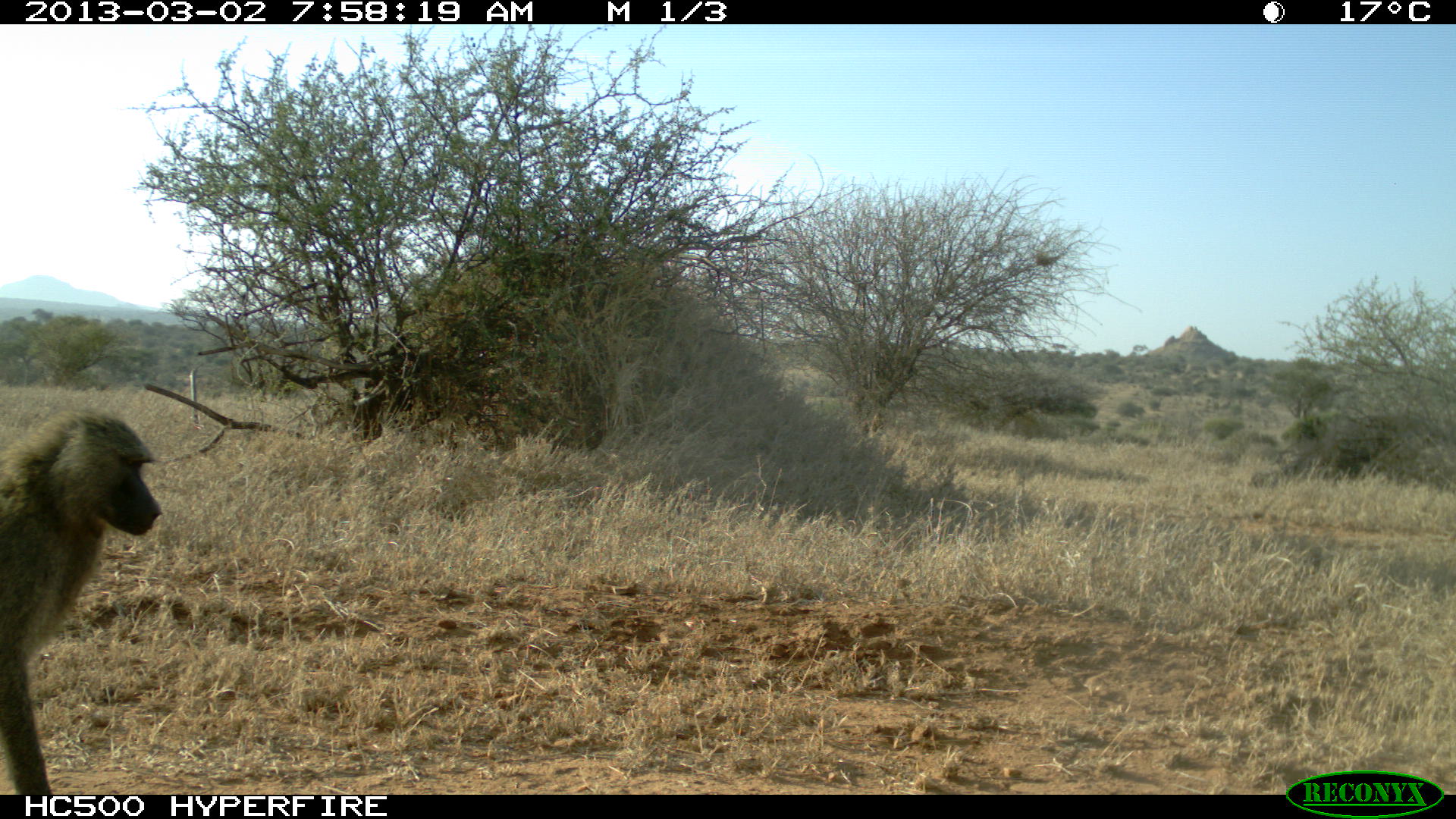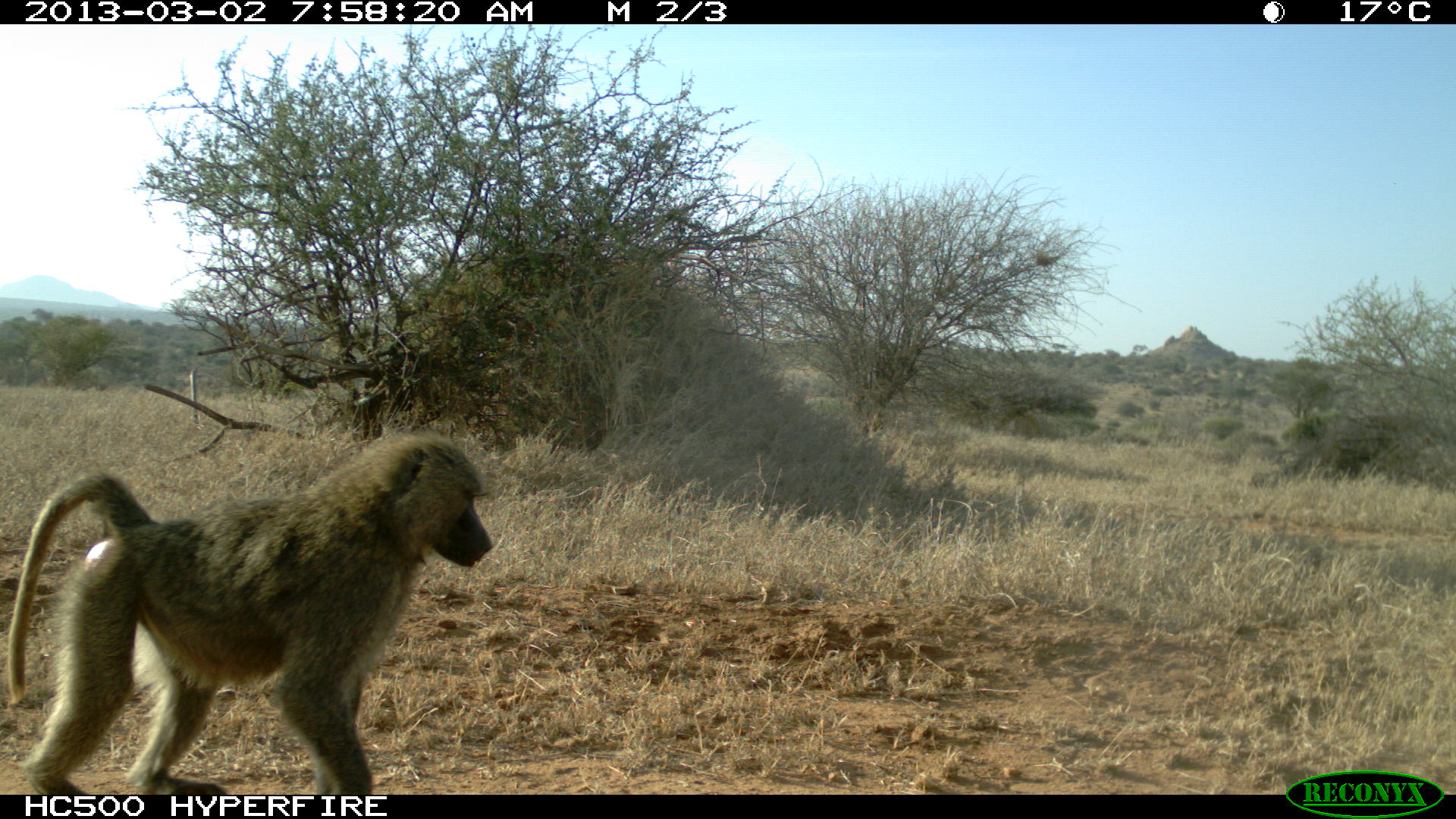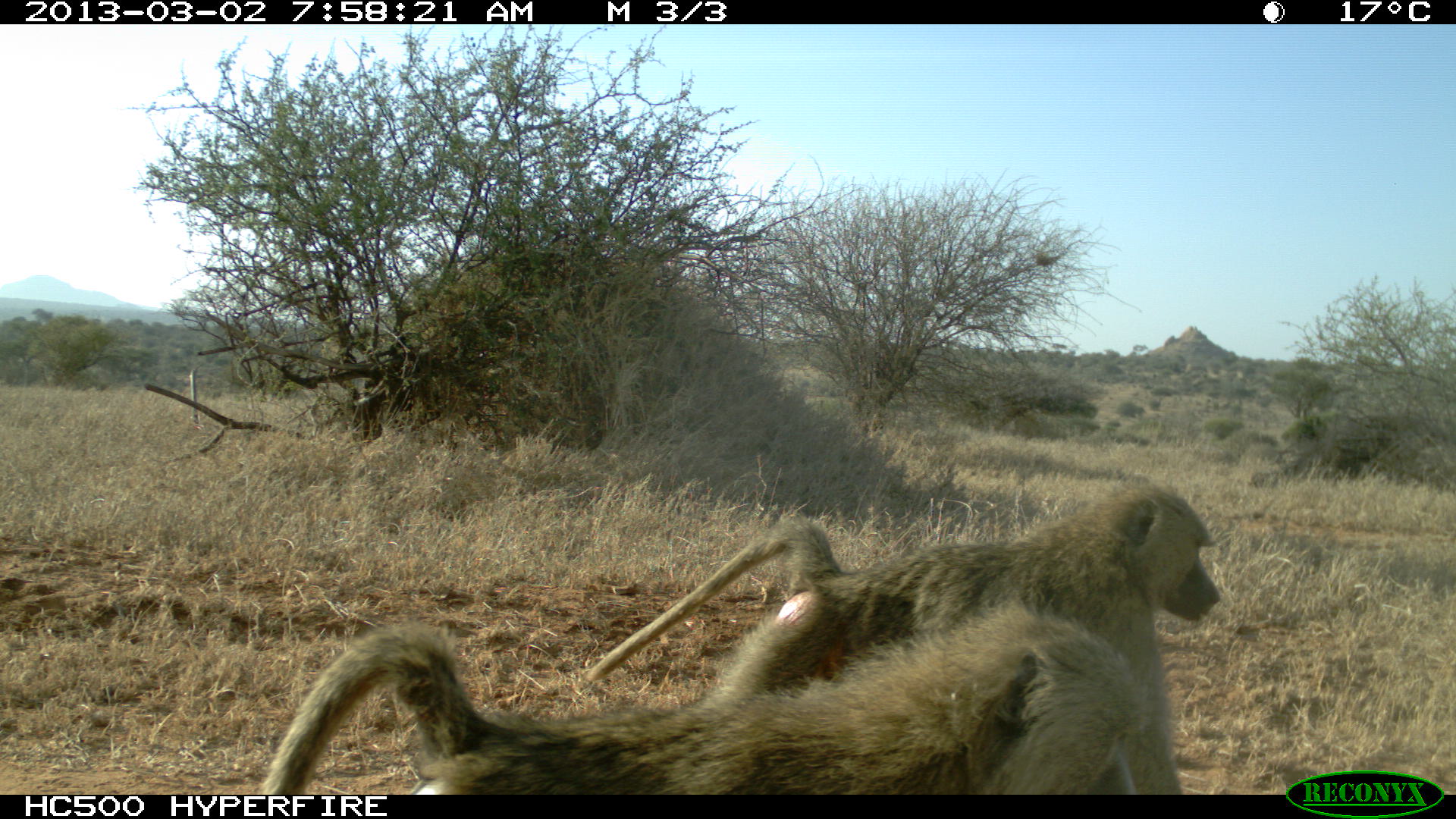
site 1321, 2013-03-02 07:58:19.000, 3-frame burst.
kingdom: Animalia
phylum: Chordata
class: Mammalia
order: Primates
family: Cercopithecidae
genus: Papio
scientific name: Papio anubis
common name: olive baboon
Papio anubis (olive baboon), count 1.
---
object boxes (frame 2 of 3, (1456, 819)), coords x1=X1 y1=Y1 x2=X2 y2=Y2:
papio anubis: x1=4 y1=431 x2=495 y2=793